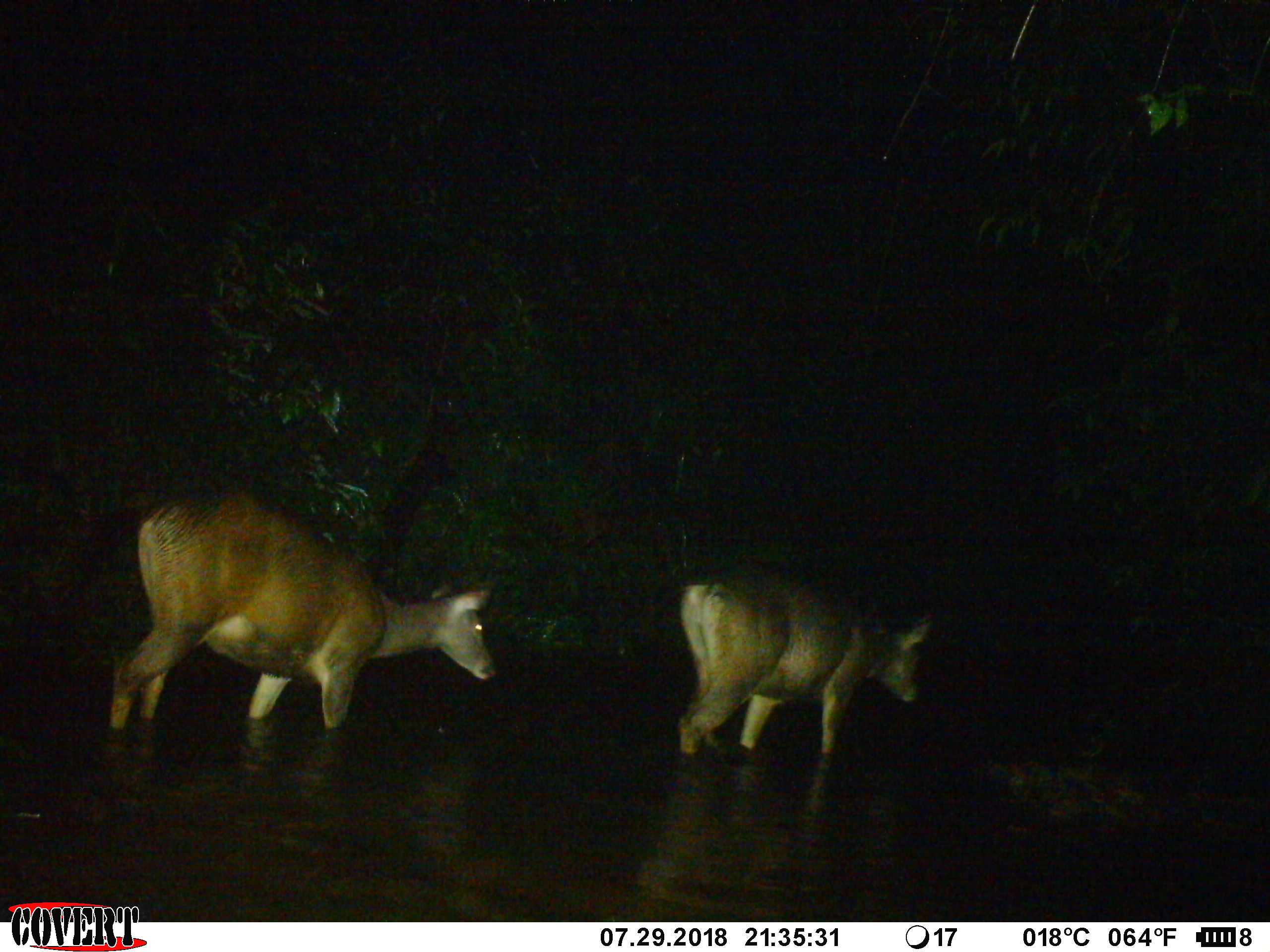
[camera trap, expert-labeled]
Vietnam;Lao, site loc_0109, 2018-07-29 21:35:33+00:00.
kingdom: Animalia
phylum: Chordata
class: Mammalia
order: Artiodactyla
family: Cervidae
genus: Rusa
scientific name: Rusa unicolor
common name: sambar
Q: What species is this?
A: Sambar (Rusa unicolor).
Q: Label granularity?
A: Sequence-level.